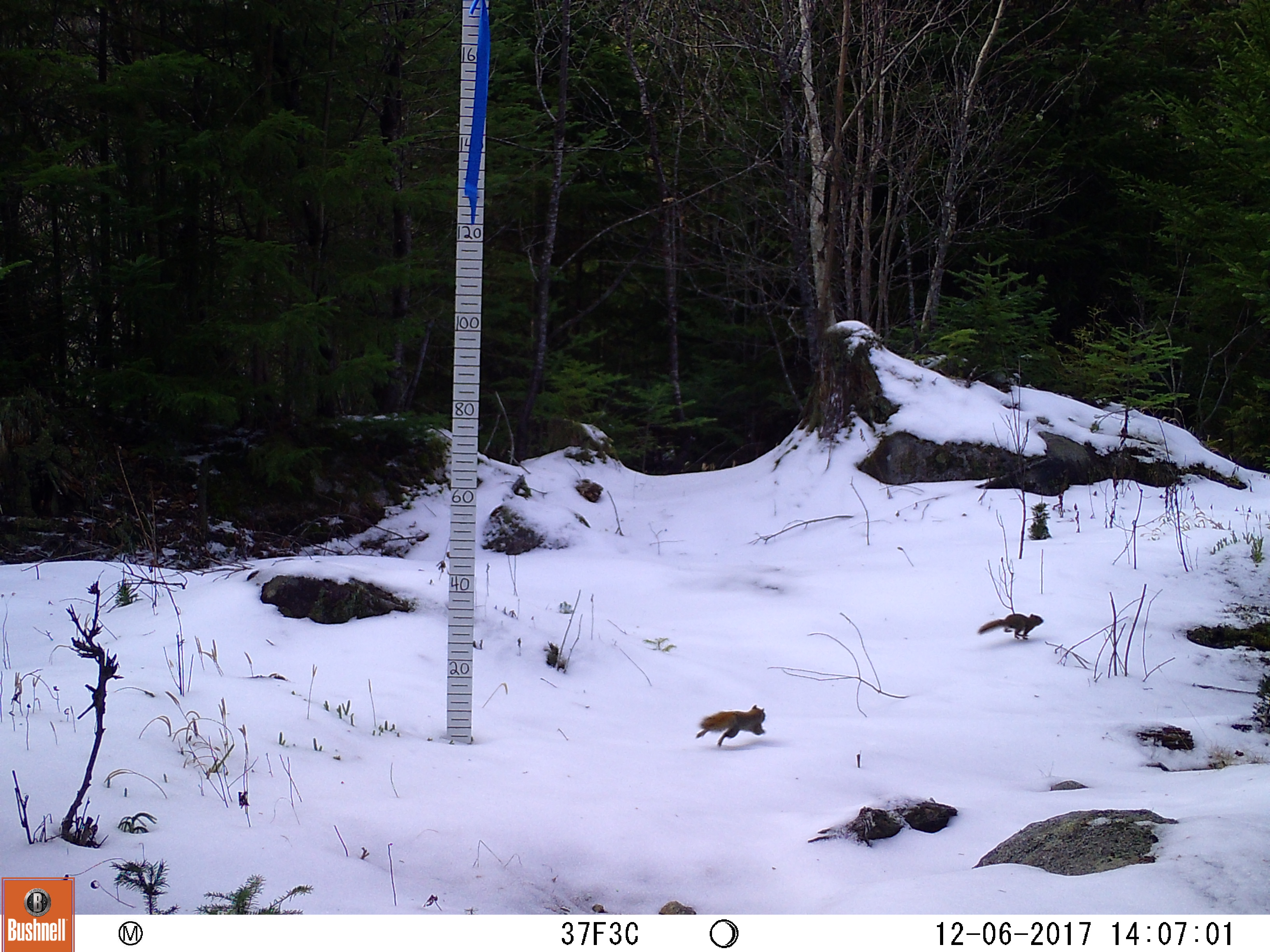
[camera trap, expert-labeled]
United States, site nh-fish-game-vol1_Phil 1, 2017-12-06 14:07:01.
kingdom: Animalia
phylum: Chordata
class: Mammalia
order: Rodentia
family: Sciuridae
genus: Tamiasciurus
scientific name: Tamiasciurus hudsonicus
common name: red squirrel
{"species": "red squirrel (Tamiasciurus hudsonicus)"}